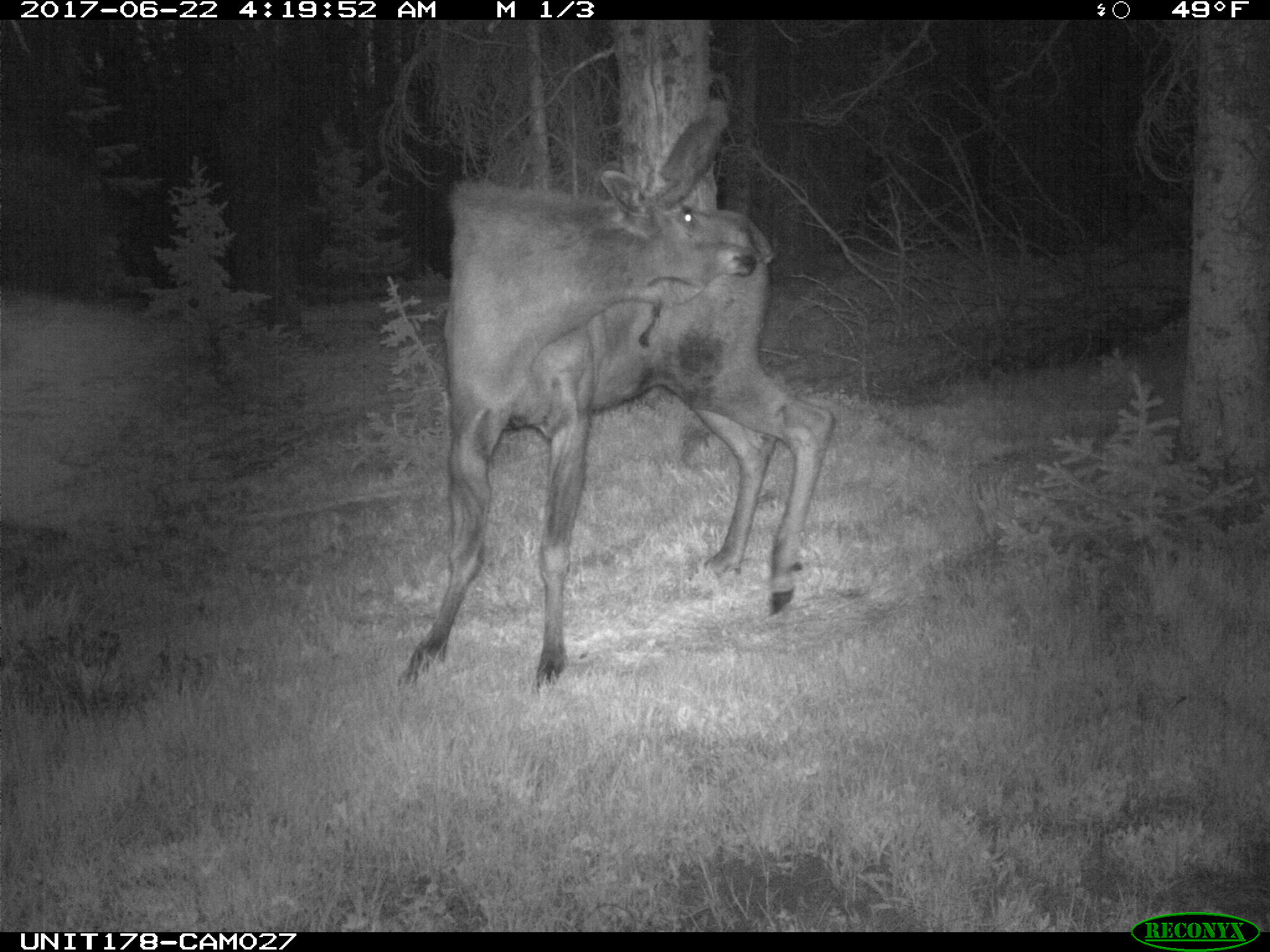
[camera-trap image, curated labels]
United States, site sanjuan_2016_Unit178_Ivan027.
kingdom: Animalia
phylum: Chordata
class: Mammalia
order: Artiodactyla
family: Cervidae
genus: Alces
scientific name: Alces alces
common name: moose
Alces alces (moose).